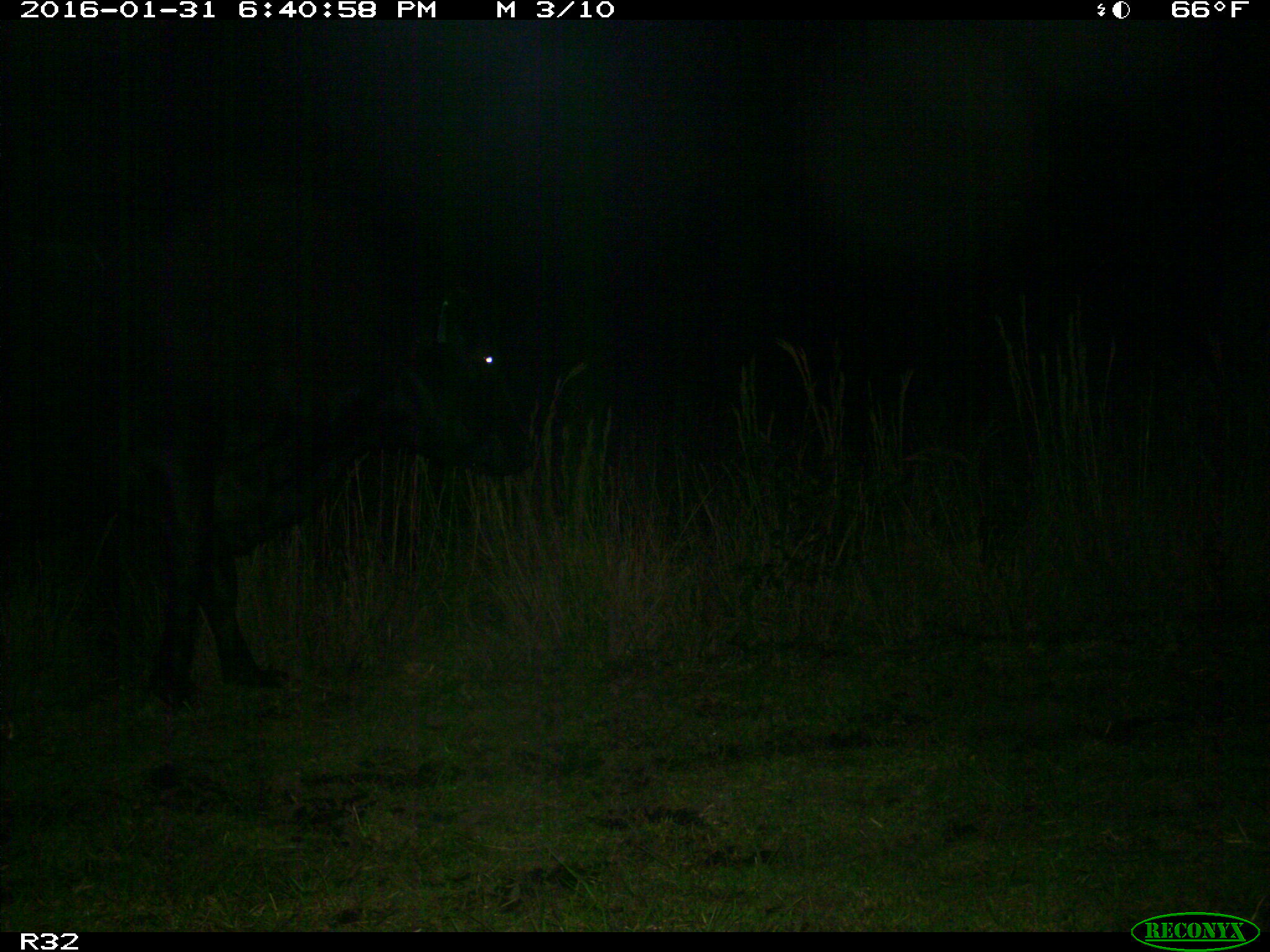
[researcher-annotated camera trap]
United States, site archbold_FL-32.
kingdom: Animalia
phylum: Chordata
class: Mammalia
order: Artiodactyla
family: Bovidae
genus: Bos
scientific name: Bos taurus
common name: domestic cow